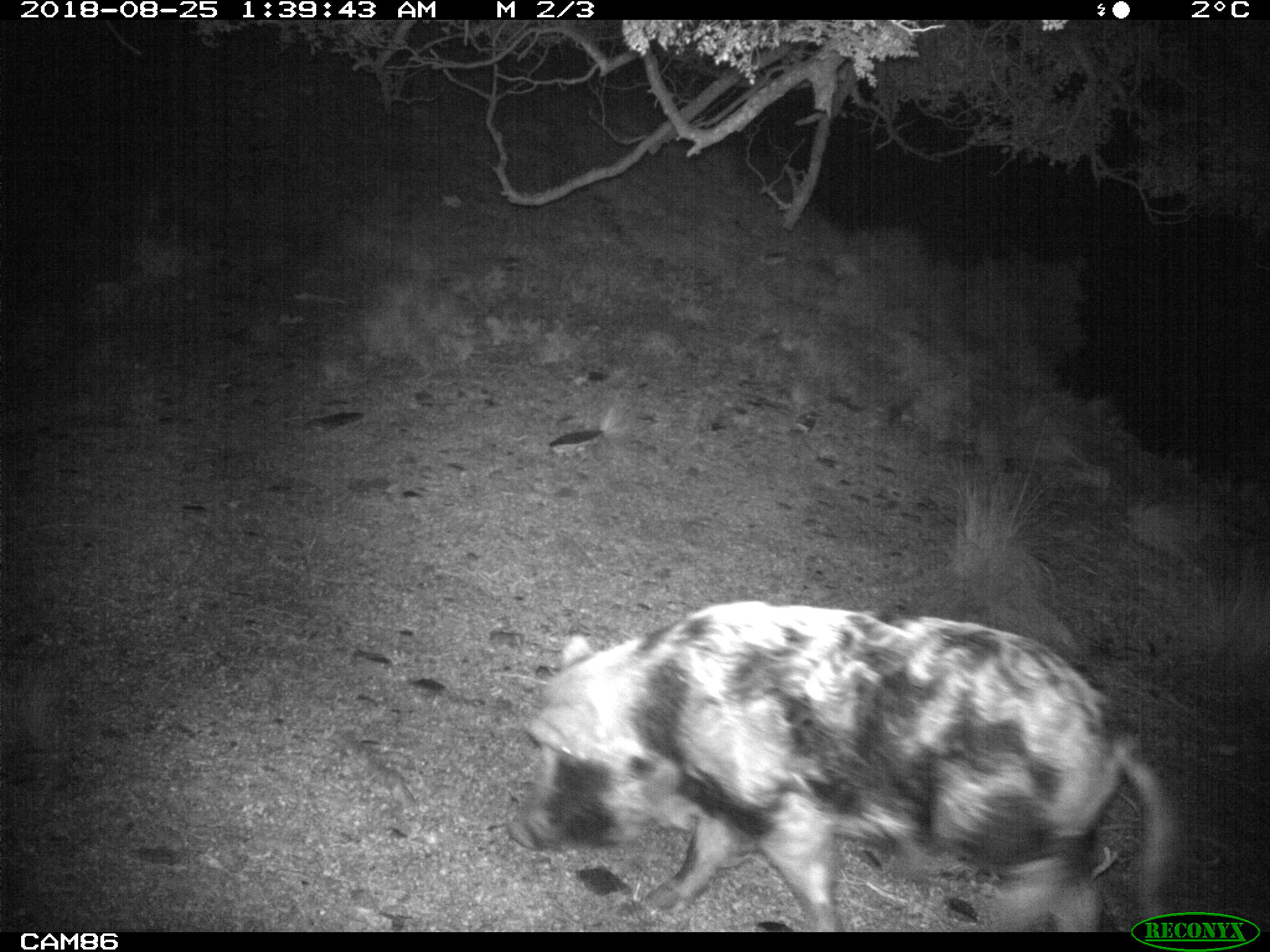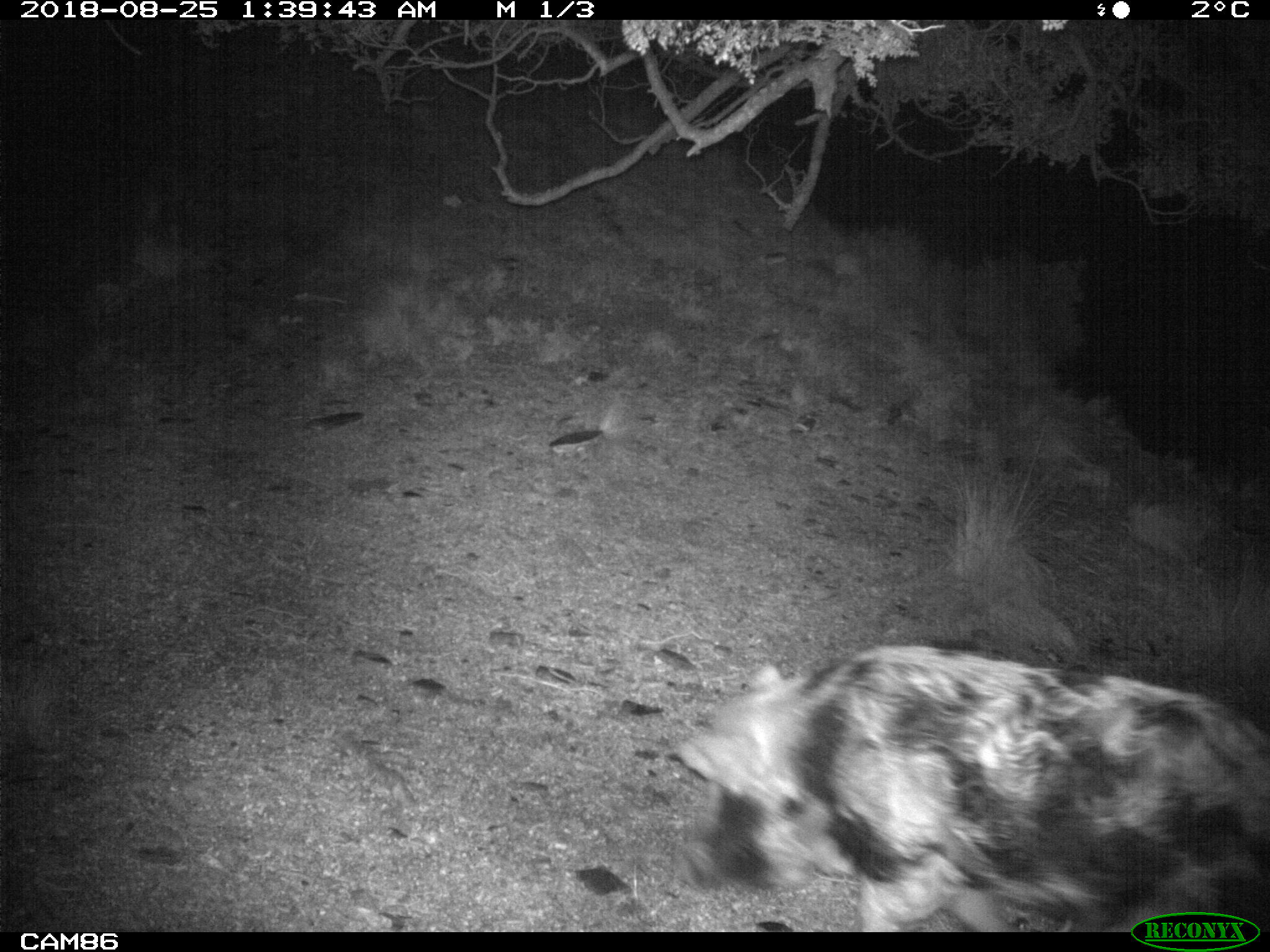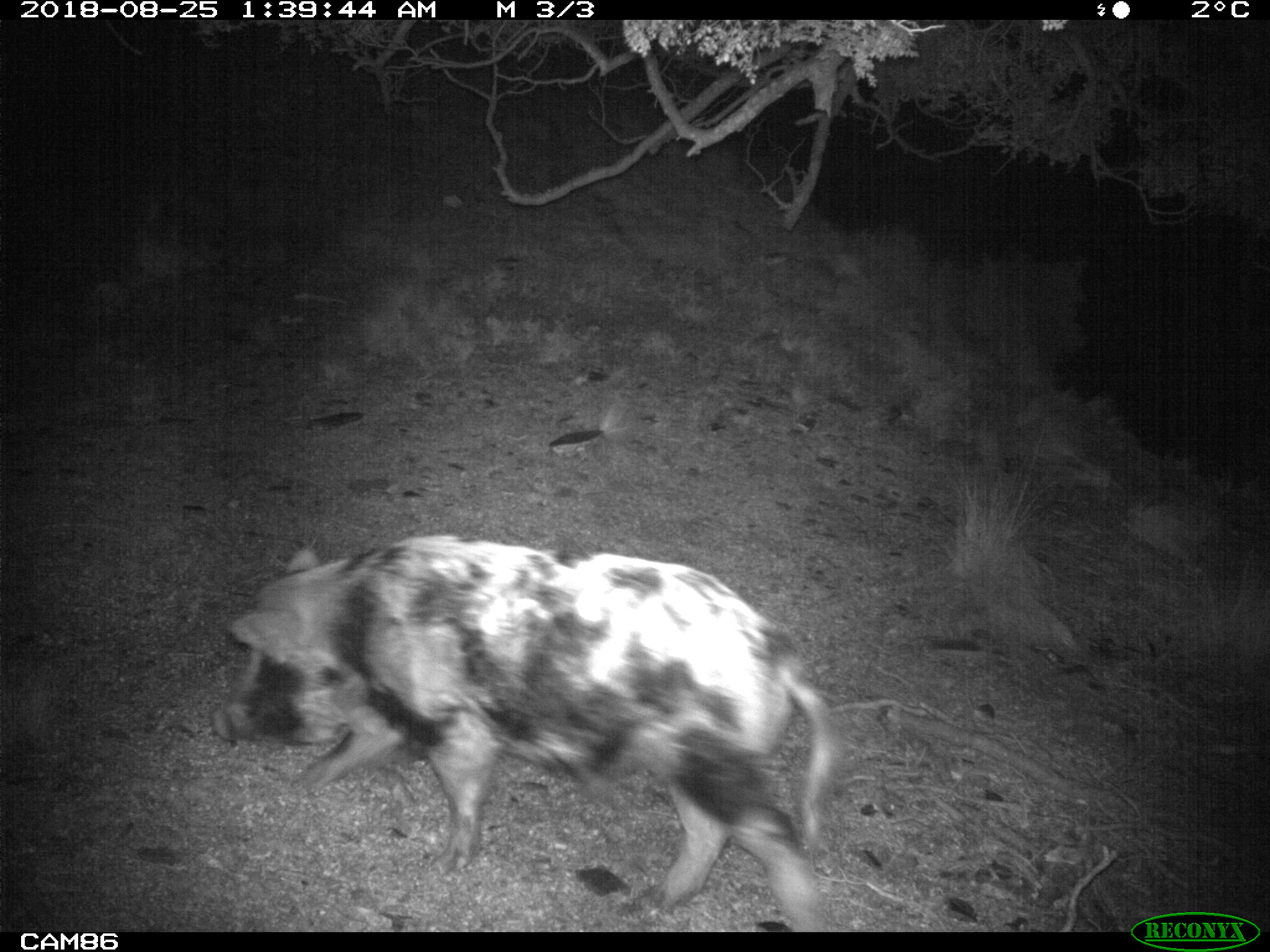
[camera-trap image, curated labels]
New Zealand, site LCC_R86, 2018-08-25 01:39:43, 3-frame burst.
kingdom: Animalia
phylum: Chordata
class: Mammalia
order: Artiodactyla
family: Suidae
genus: Sus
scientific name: Sus scrofa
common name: pig